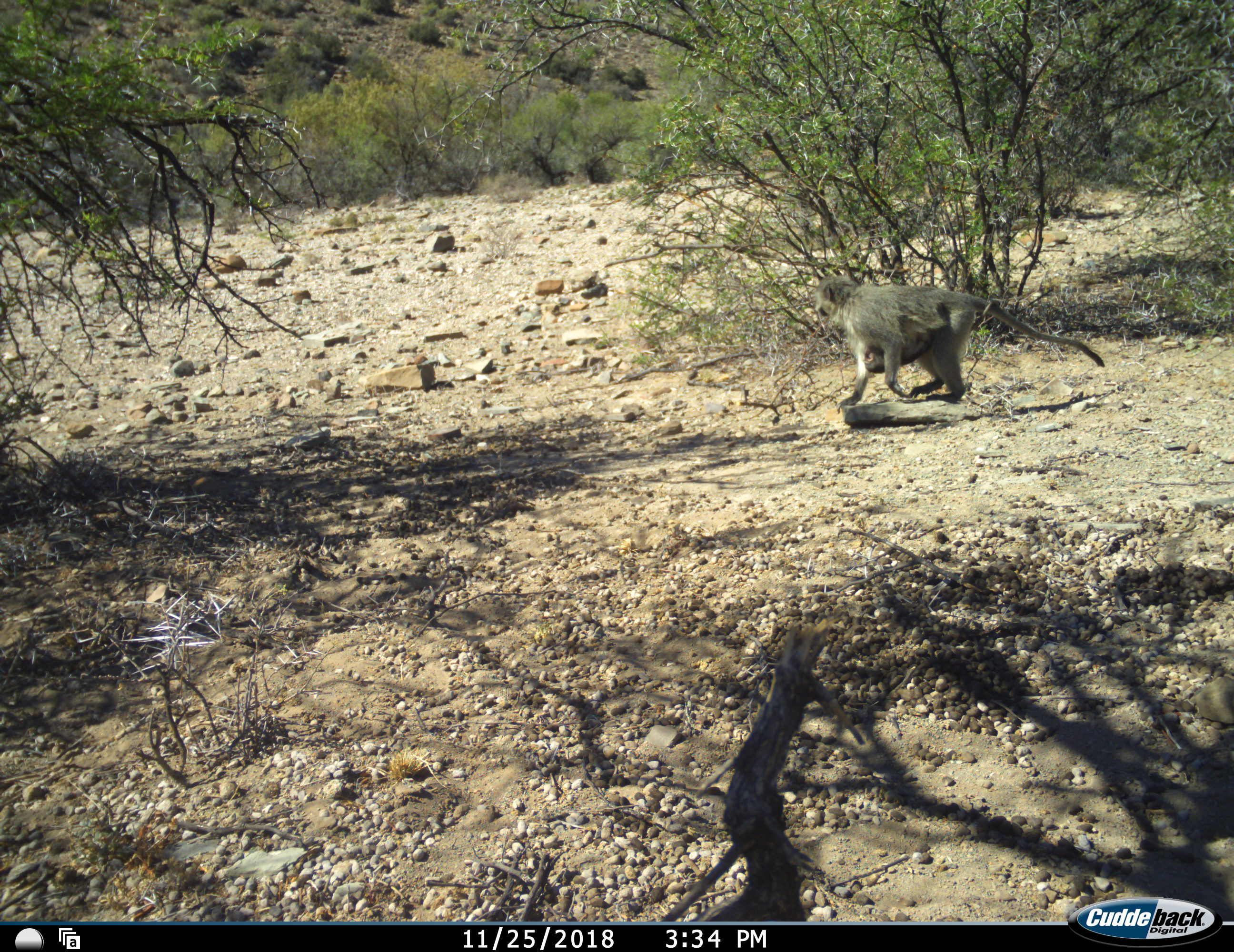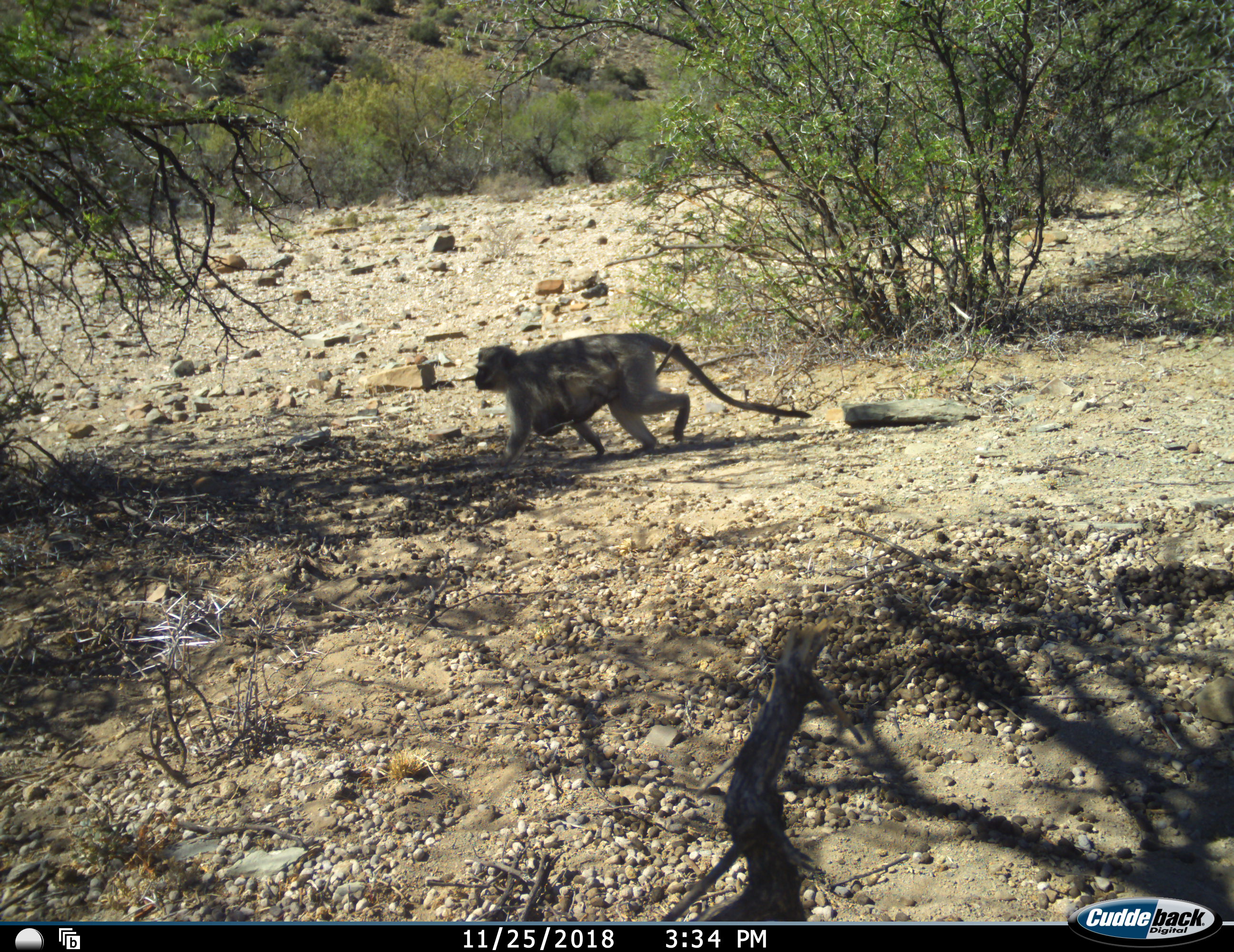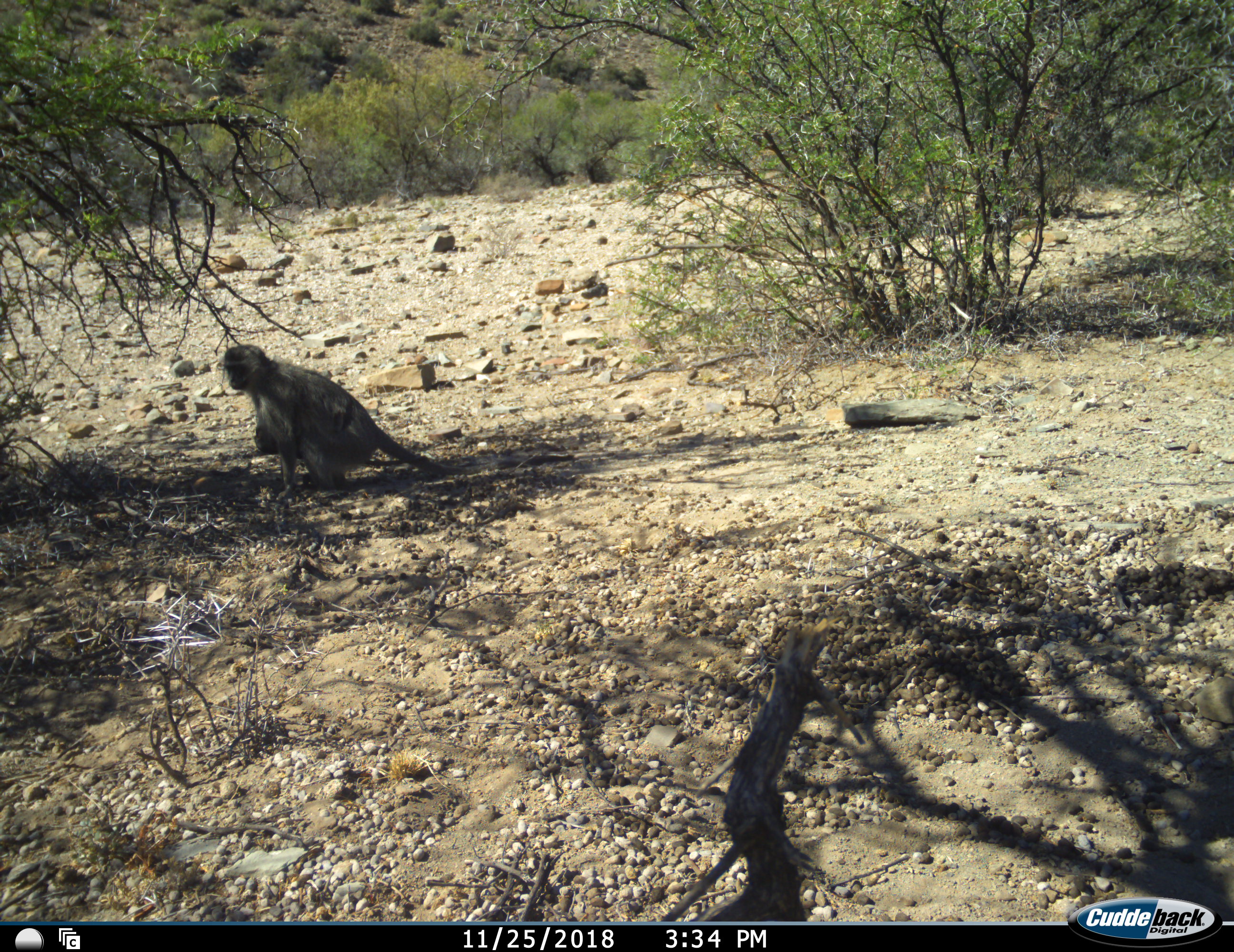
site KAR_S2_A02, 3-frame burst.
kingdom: Animalia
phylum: Chordata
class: Mammalia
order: Primates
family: Cercopithecidae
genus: Chlorocebus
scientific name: Chlorocebus pygerythrus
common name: vervet monkey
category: monkeyvervet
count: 2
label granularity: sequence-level